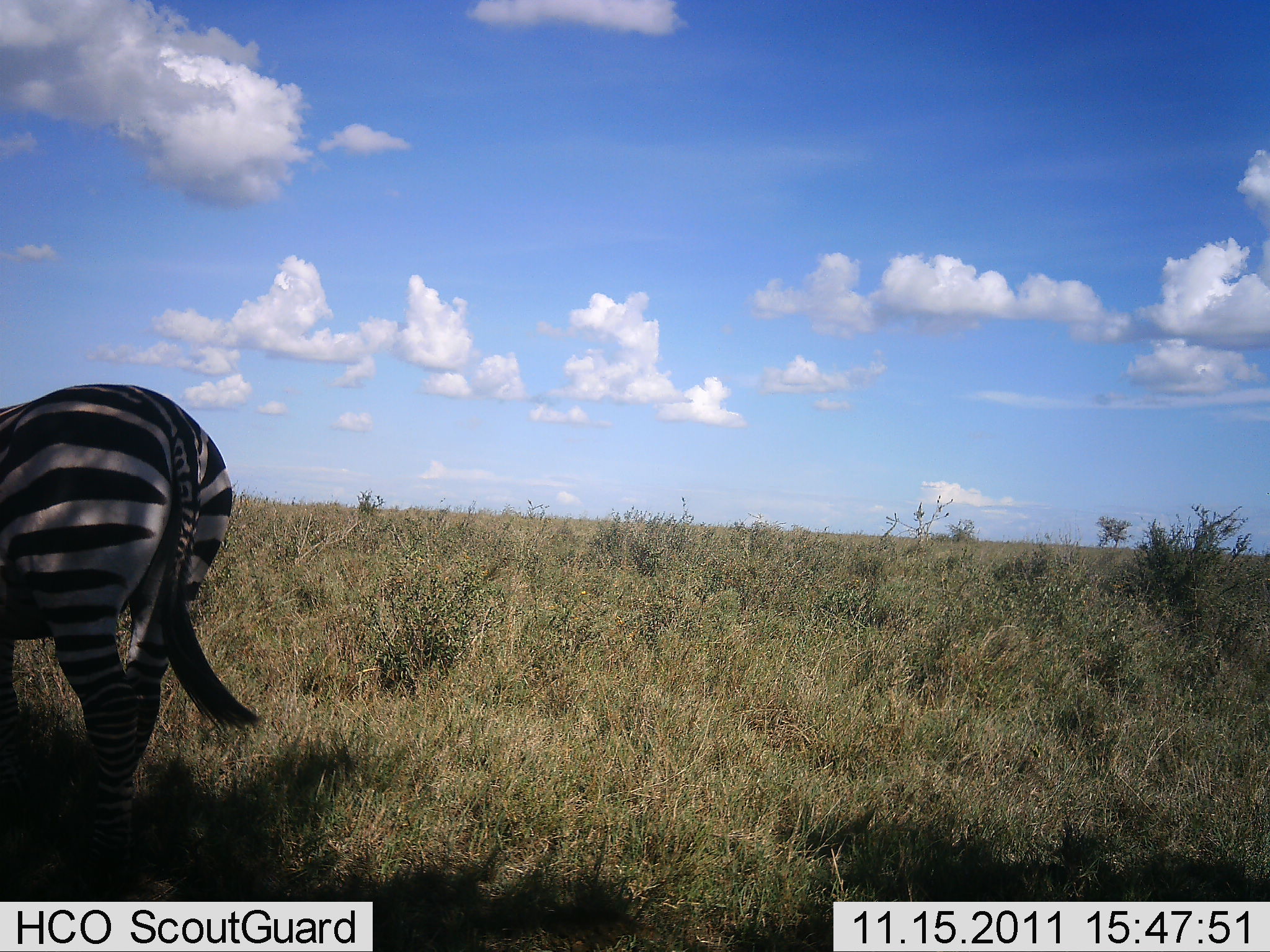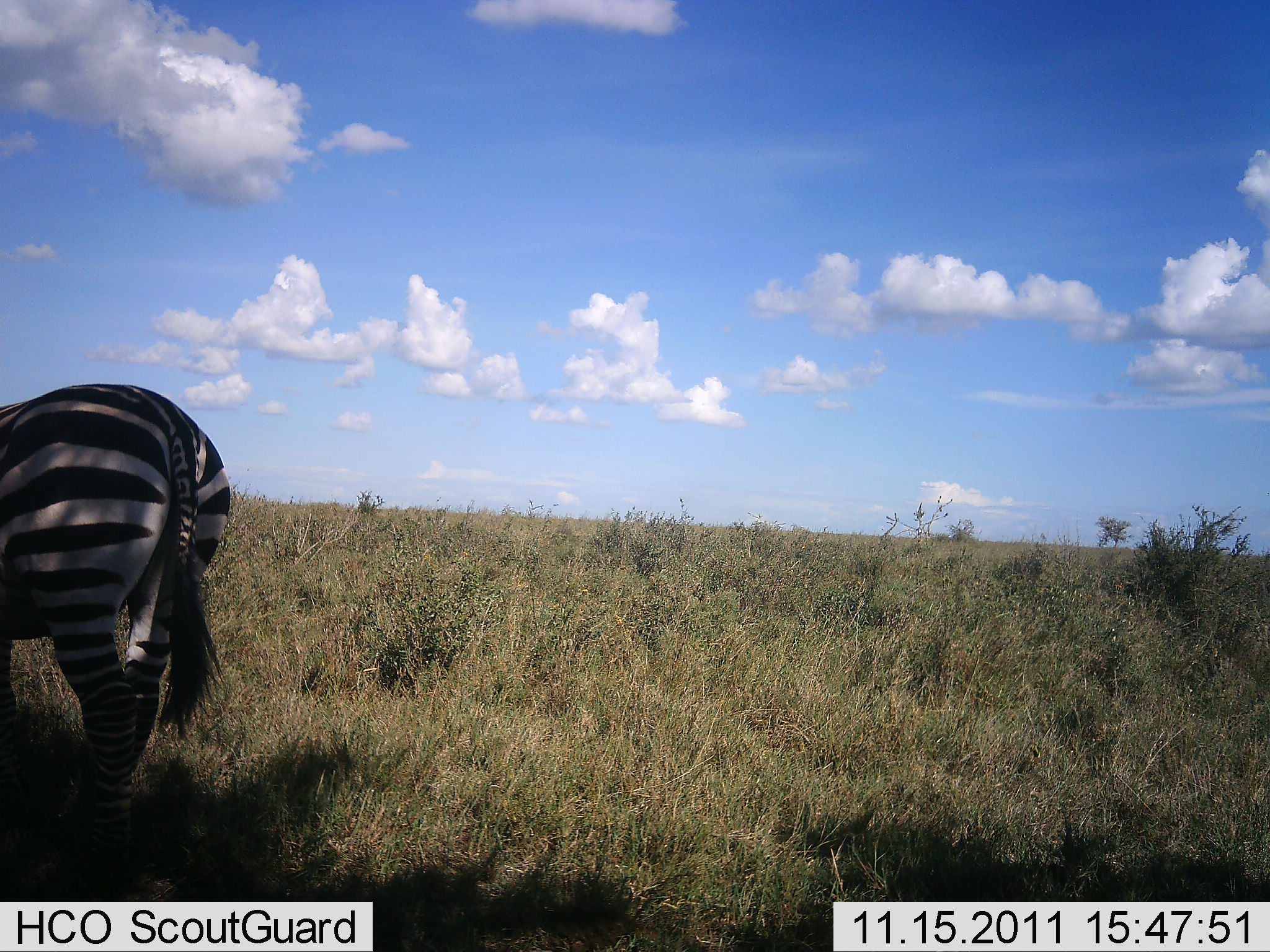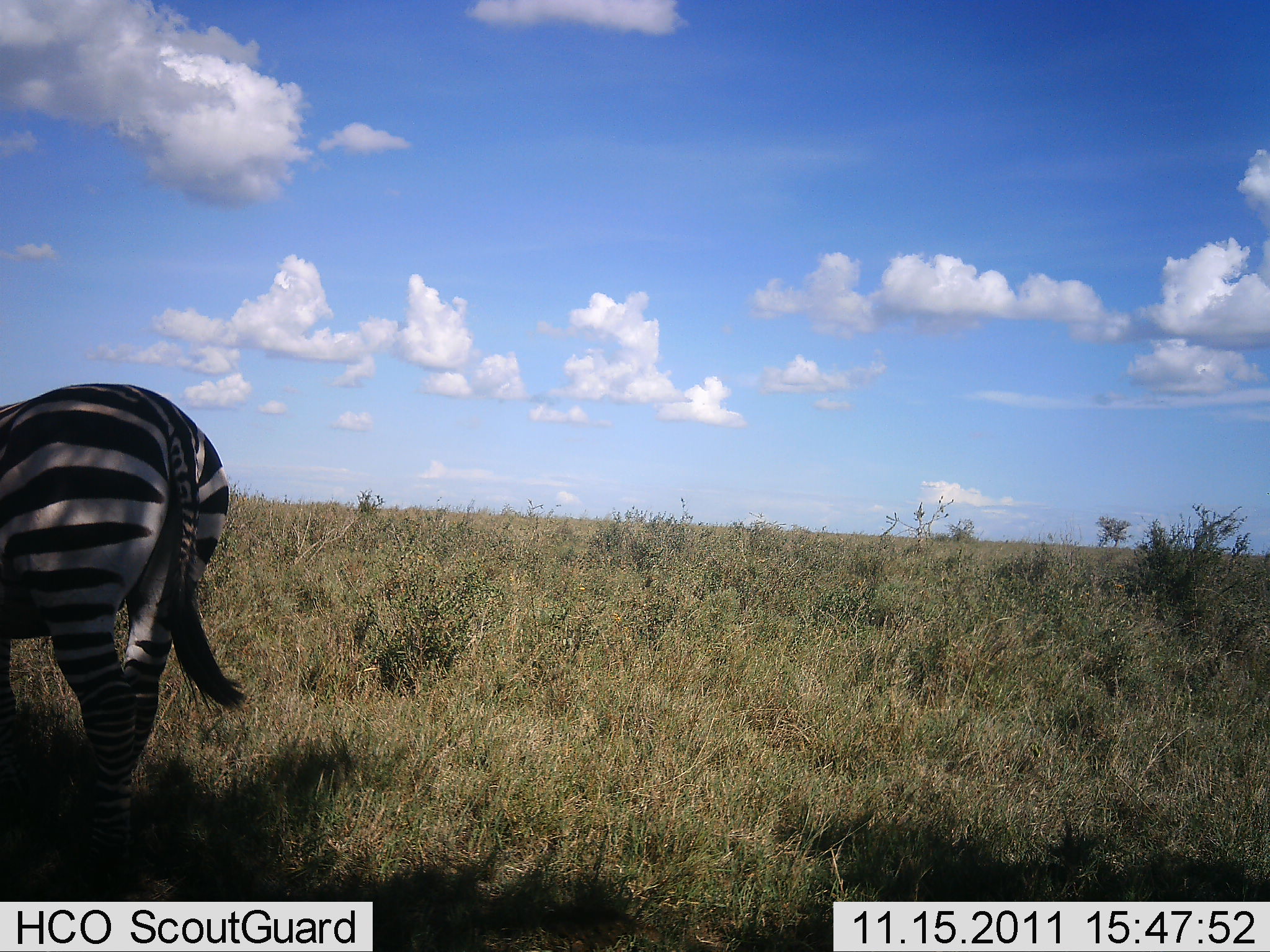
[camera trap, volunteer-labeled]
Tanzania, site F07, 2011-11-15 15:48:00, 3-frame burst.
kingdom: Animalia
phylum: Chordata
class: Mammalia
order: Perissodactyla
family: Equidae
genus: Equus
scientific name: Equus quagga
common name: plains zebra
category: zebra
Zebra (plains zebra) (Equus quagga), count 1. Behavior (volunteer vote fractions): standing 75%, resting 0%, moving 0%, interacting 0%. Young present (vote fraction): 0%. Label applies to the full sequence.